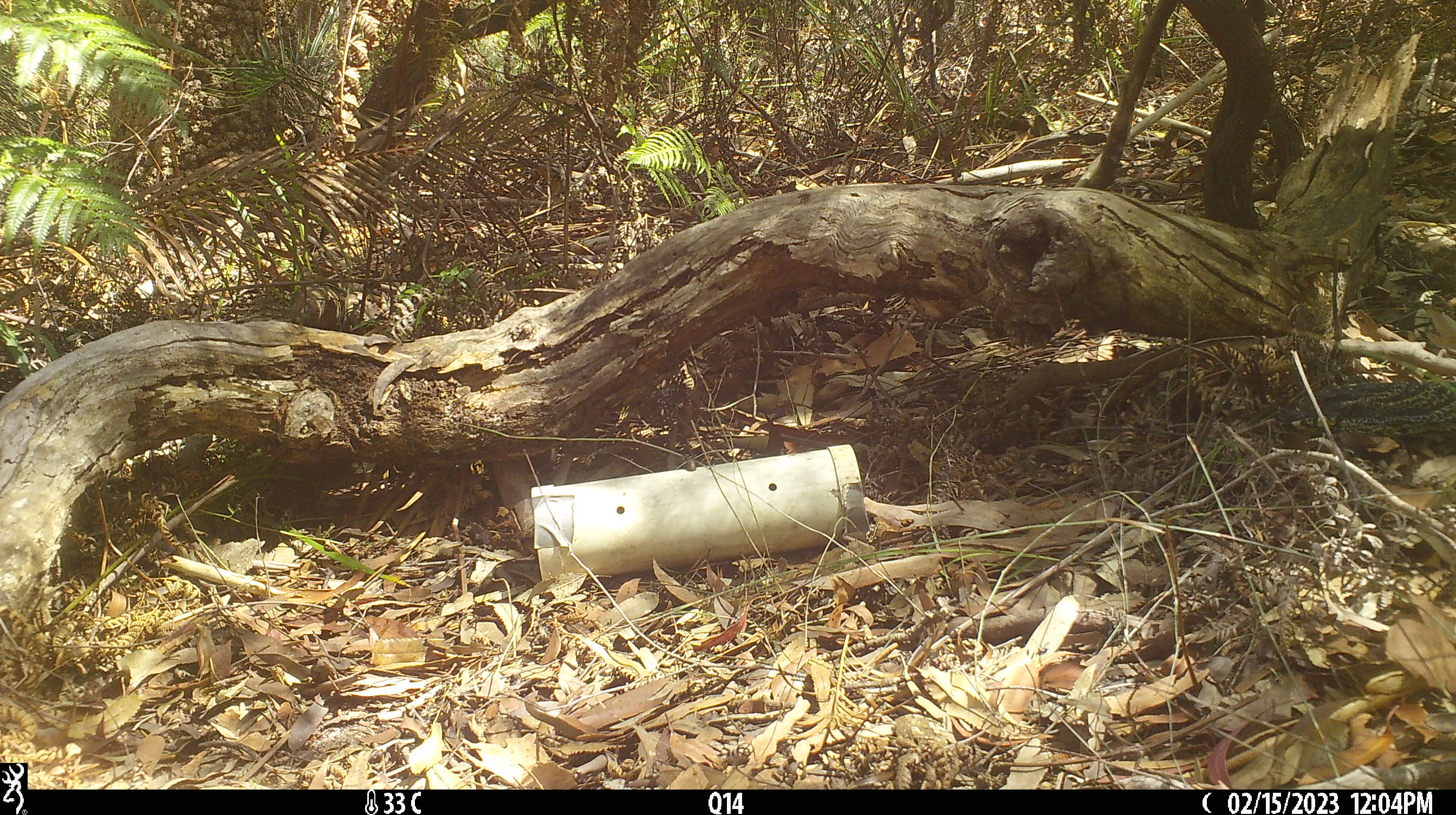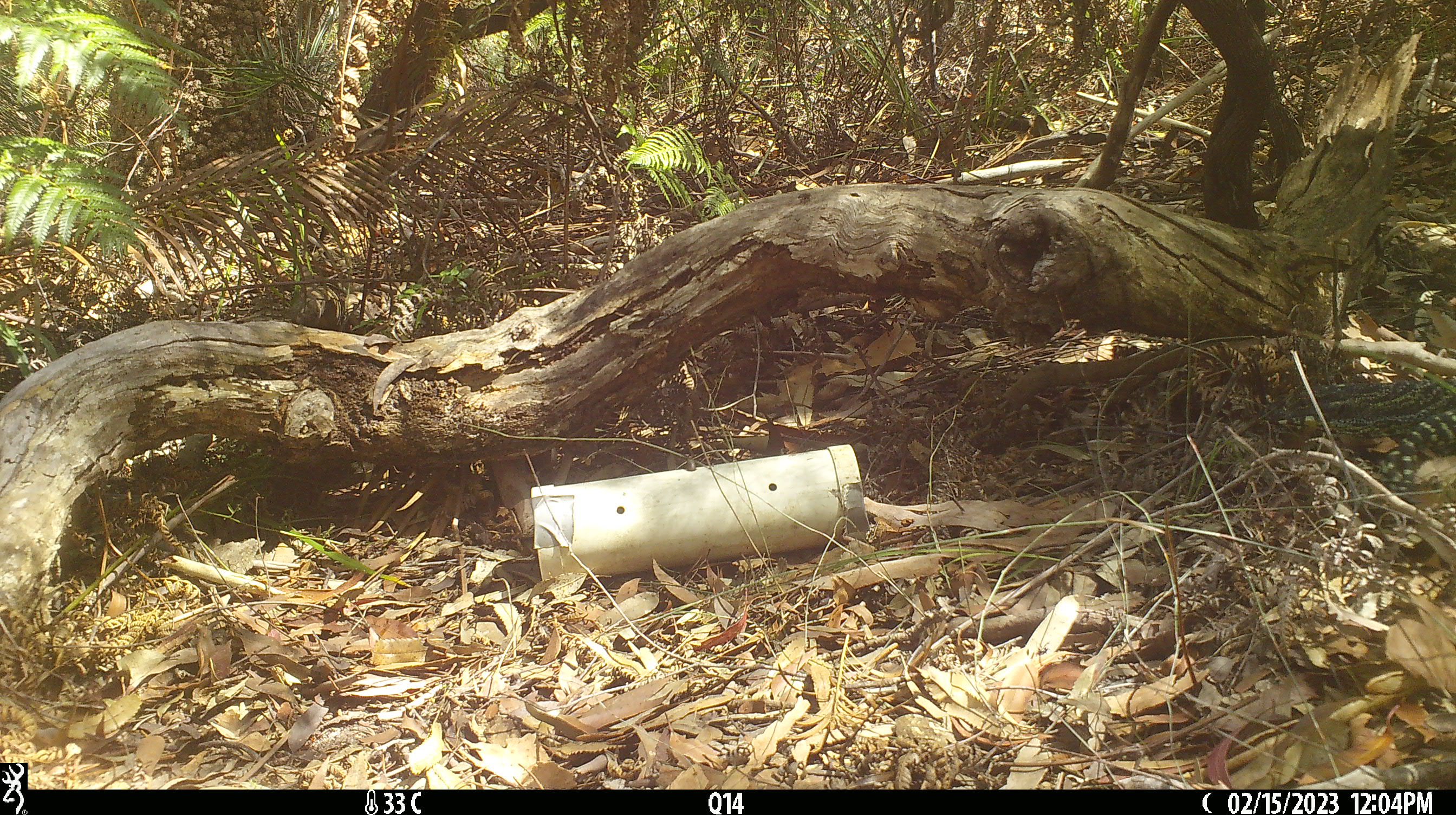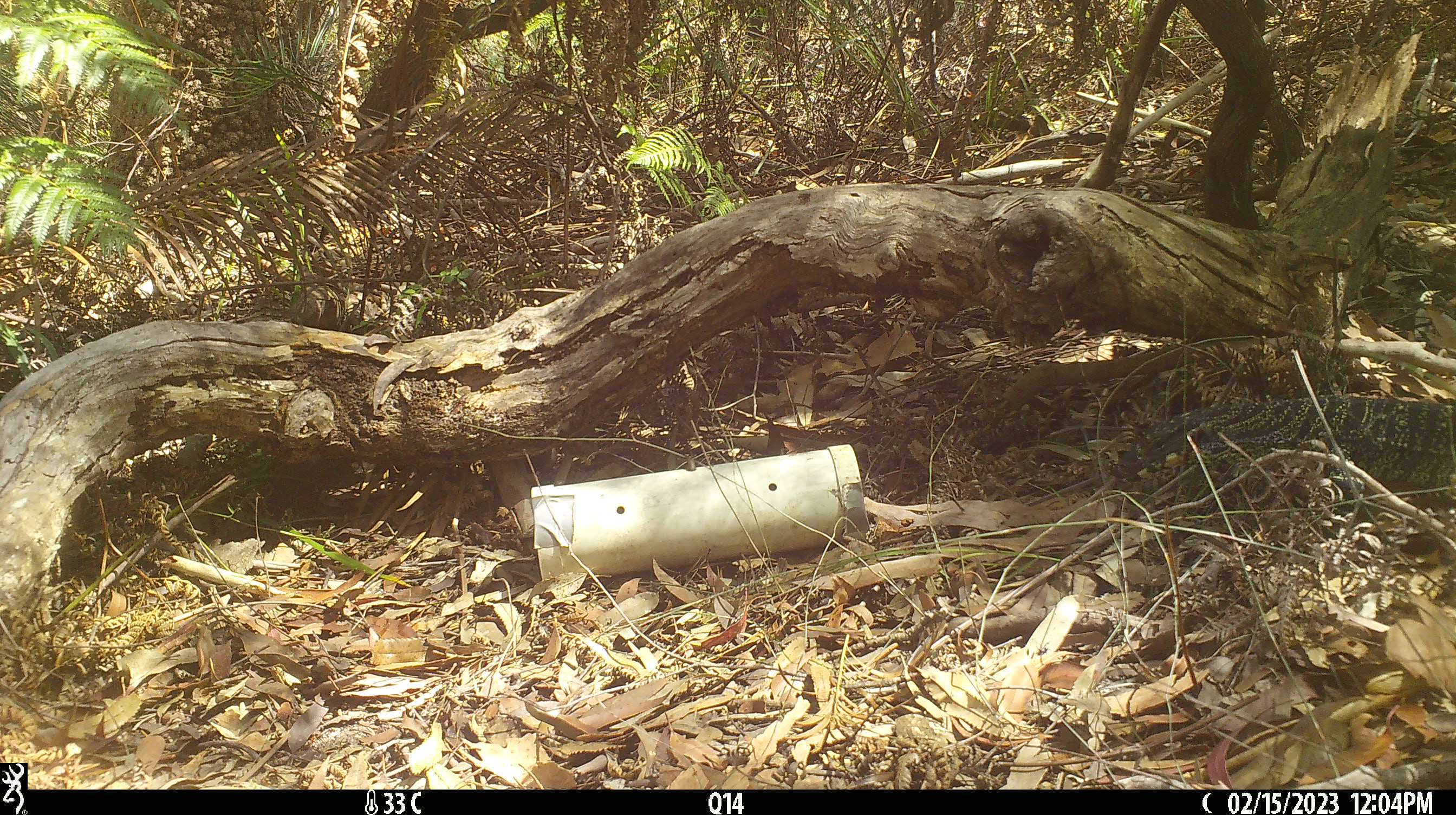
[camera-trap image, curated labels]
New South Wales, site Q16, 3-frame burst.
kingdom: Animalia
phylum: Chordata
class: Reptilia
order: Squamata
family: Varanidae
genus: Varanus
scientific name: Varanus varius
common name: lace monitor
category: goanna